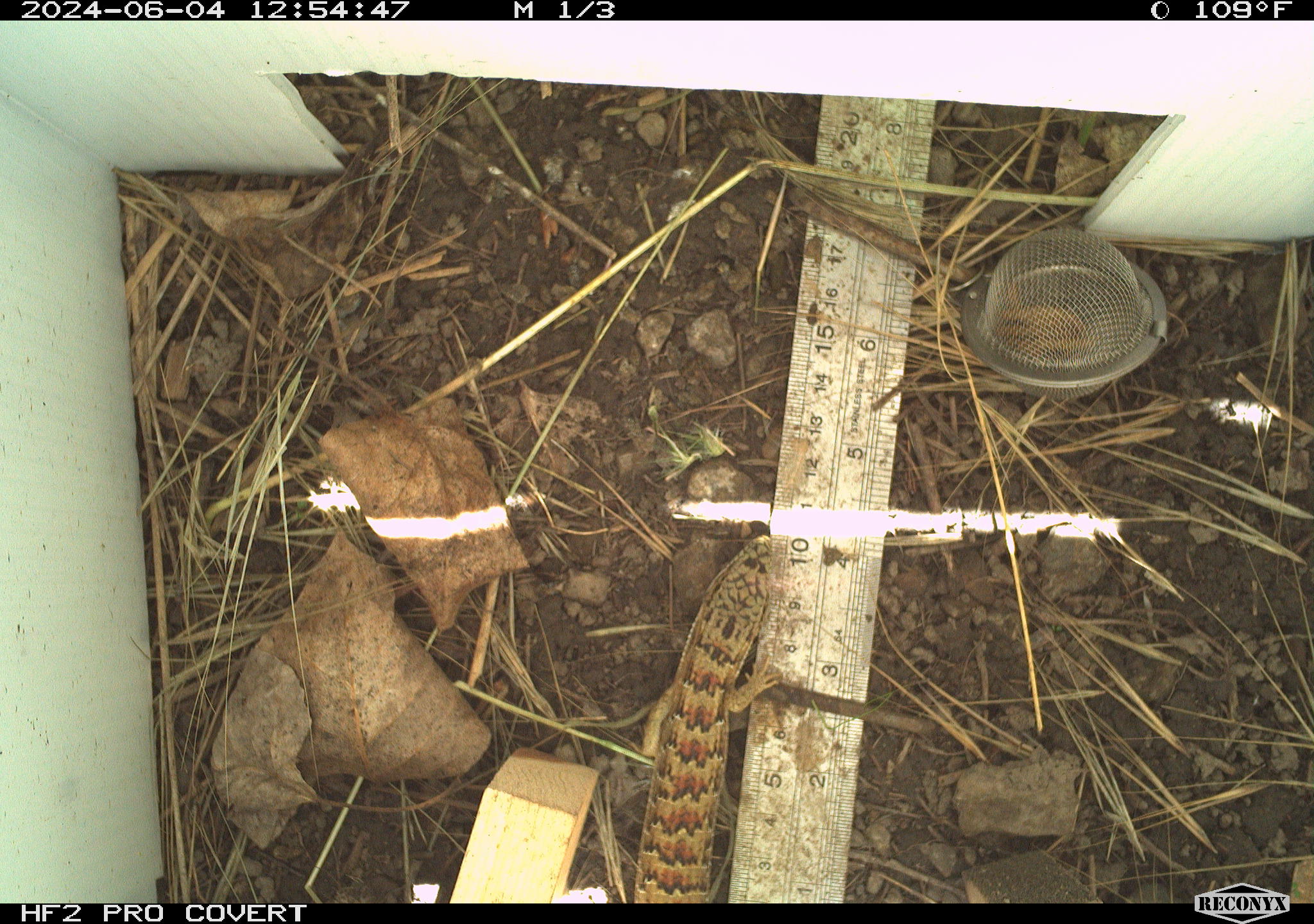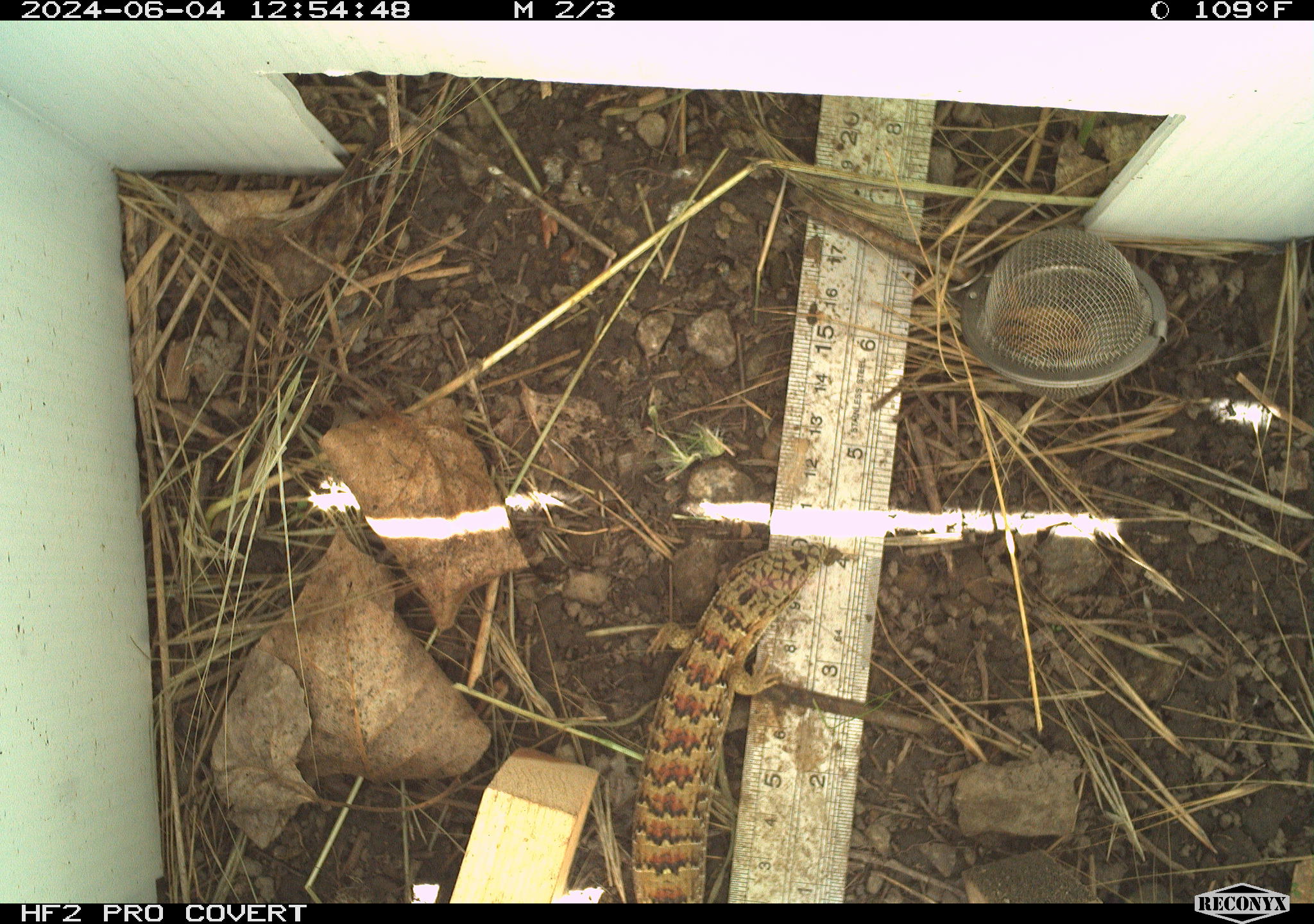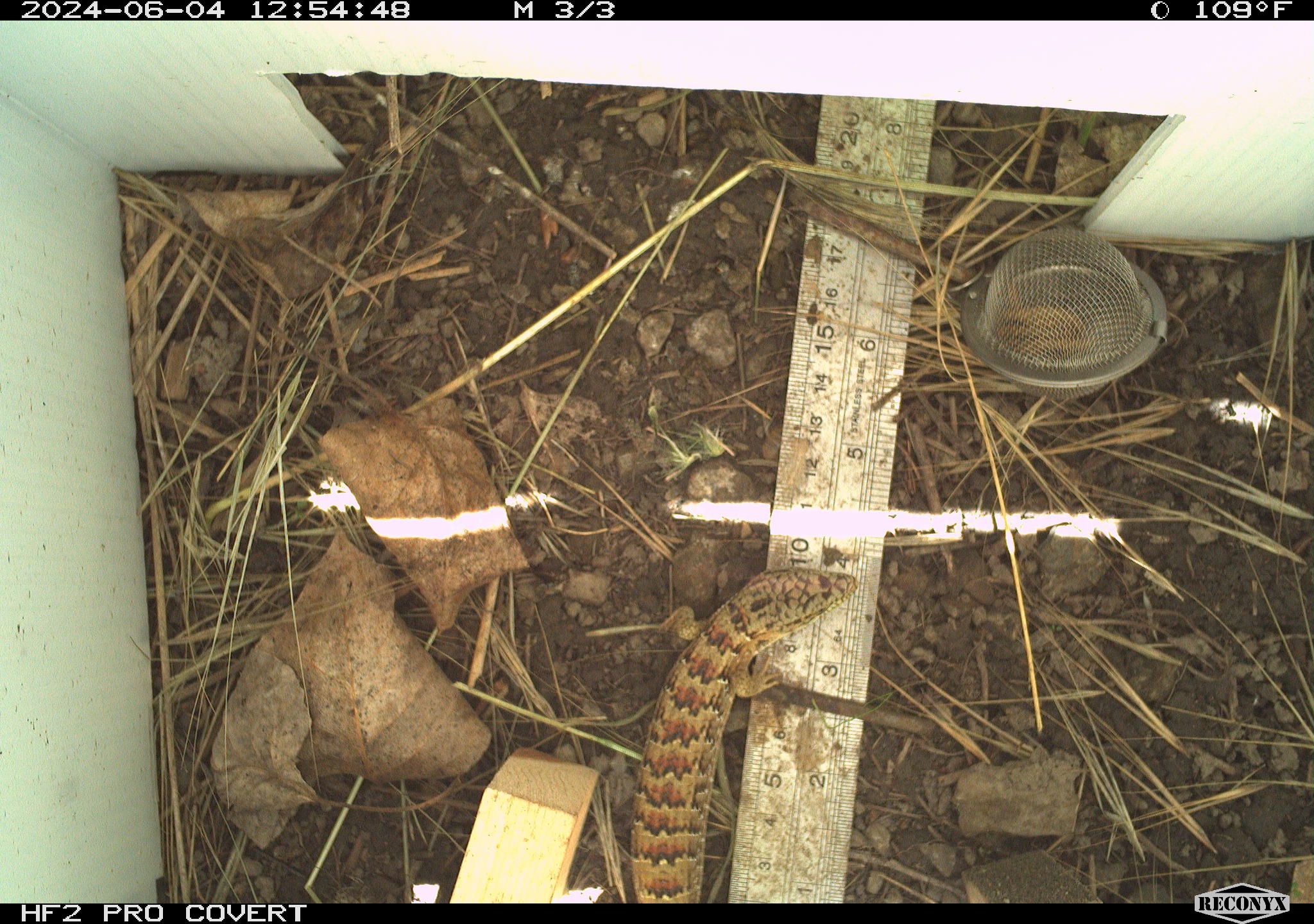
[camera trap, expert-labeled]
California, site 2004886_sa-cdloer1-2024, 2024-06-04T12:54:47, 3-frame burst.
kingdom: Animalia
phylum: Chordata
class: Reptilia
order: Squamata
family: Anguidae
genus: Elgaria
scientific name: Elgaria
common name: alligator lizards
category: elgaria species